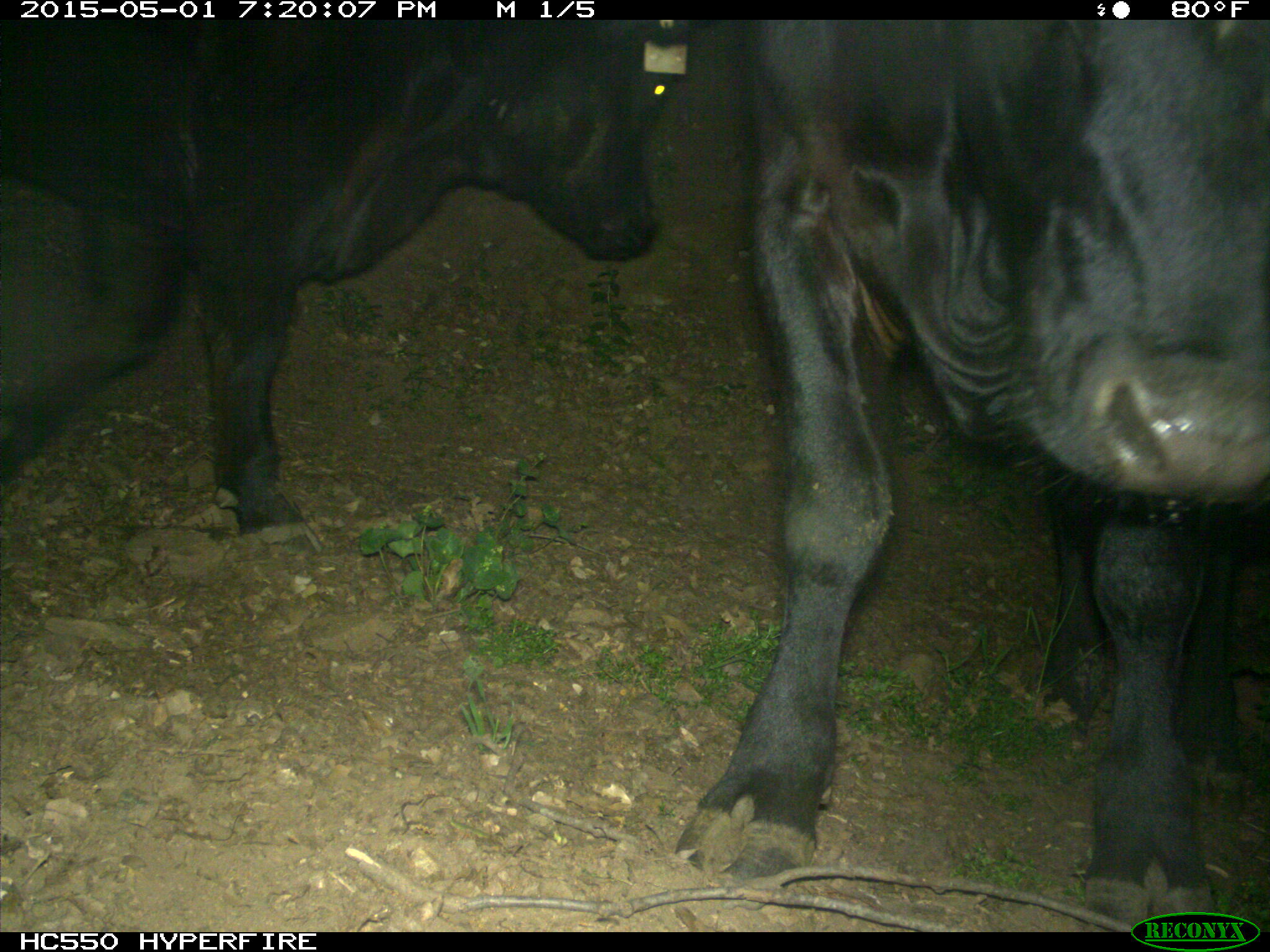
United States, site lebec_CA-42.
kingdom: Animalia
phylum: Chordata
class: Mammalia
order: Artiodactyla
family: Bovidae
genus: Bos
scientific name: Bos taurus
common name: domestic cow